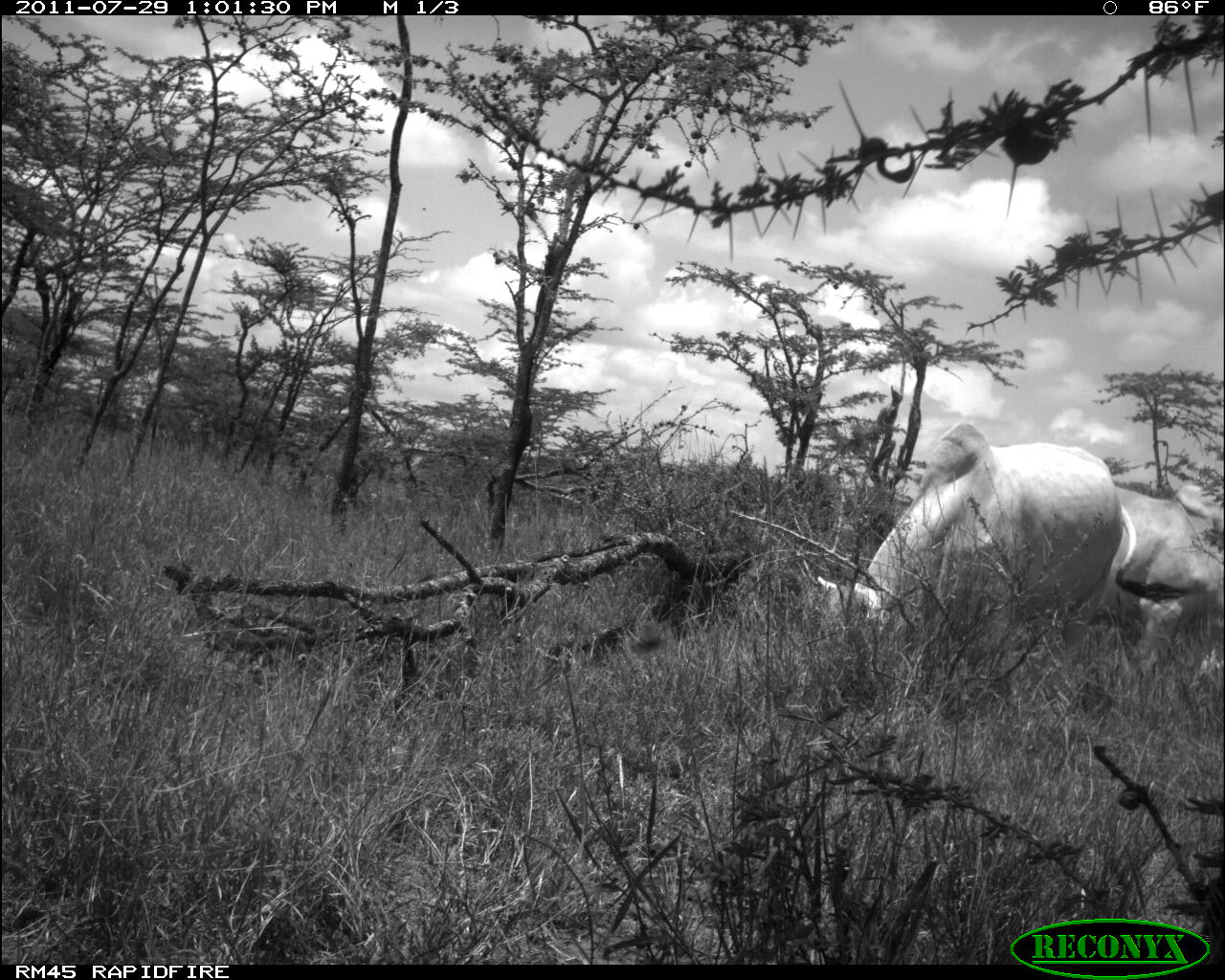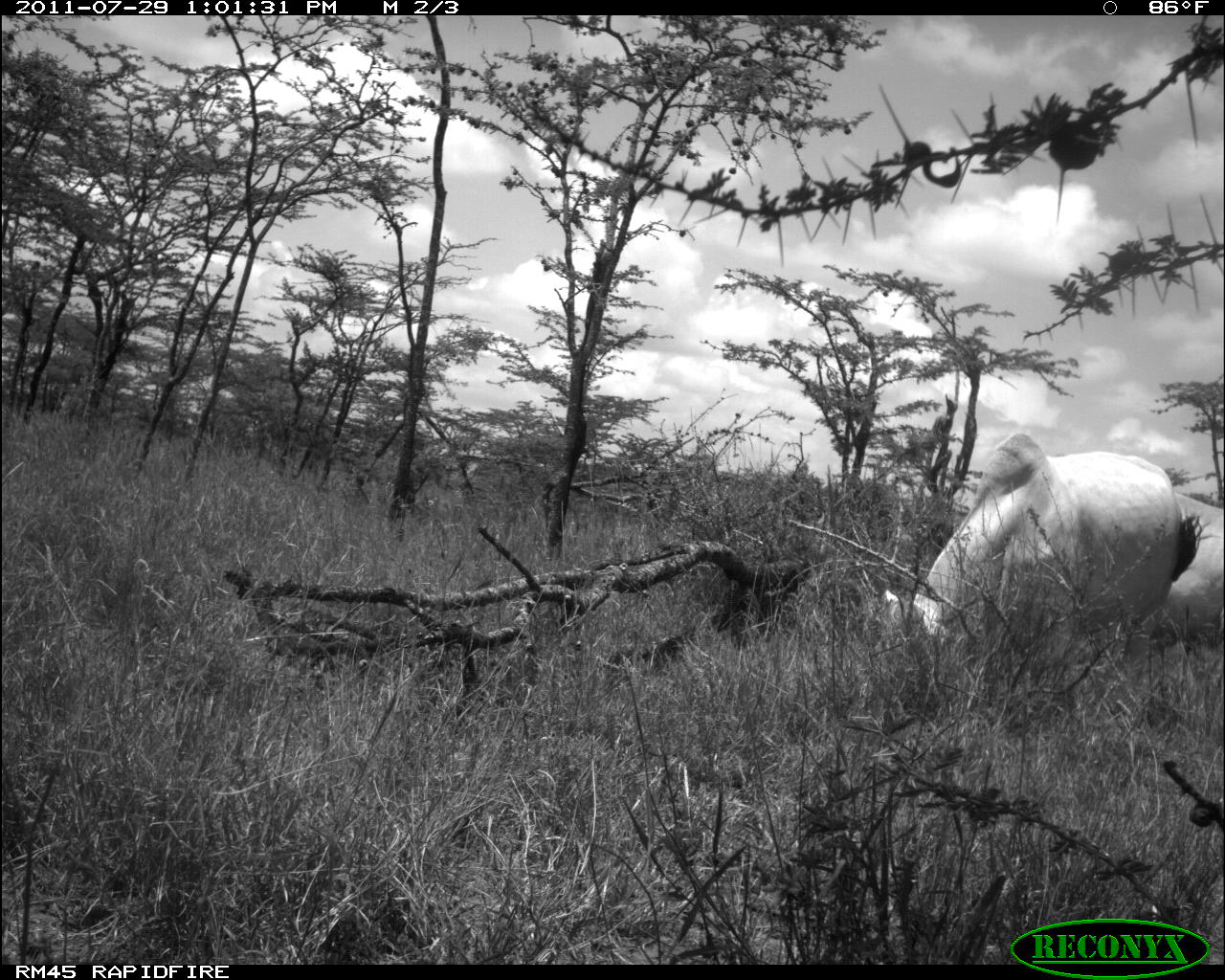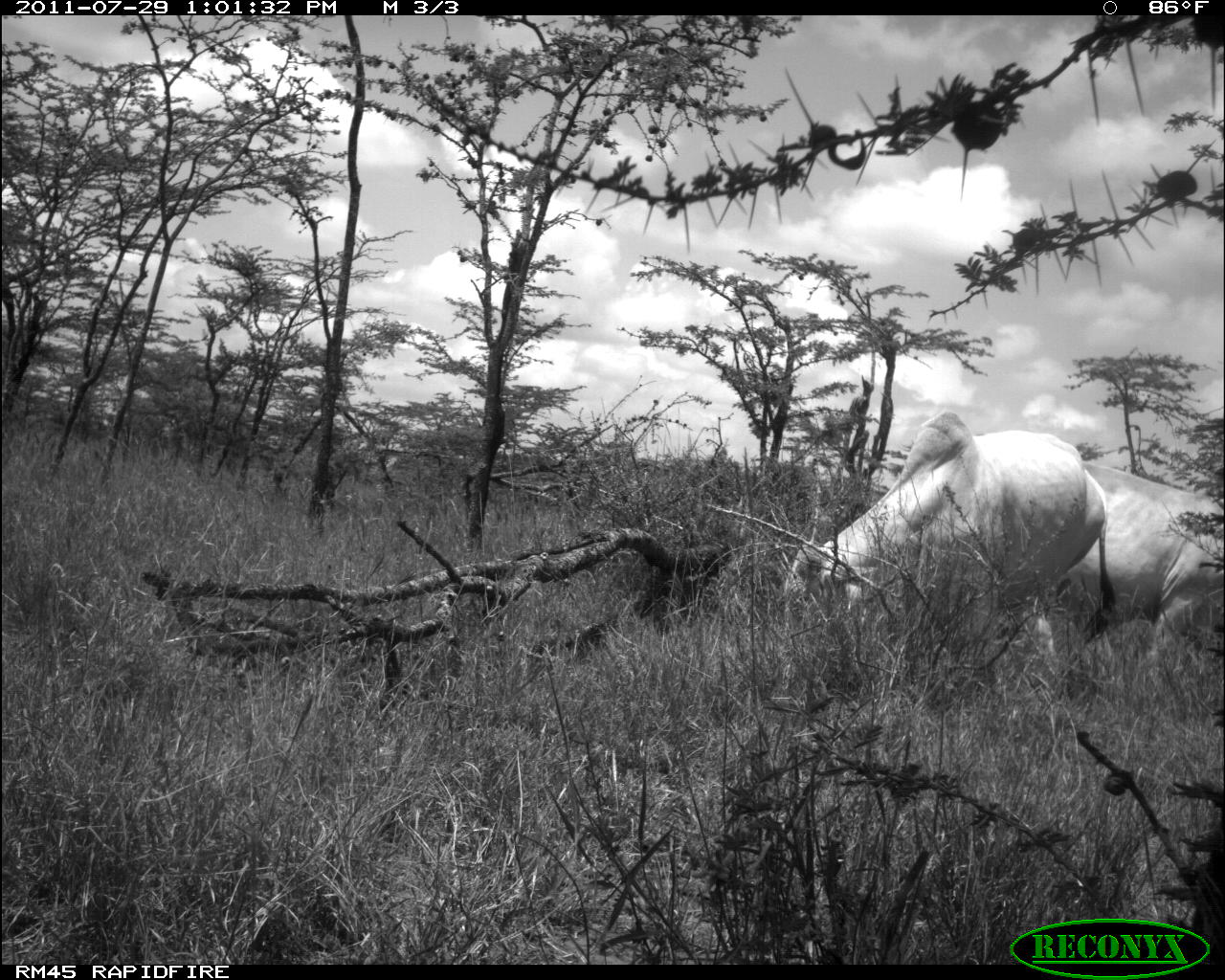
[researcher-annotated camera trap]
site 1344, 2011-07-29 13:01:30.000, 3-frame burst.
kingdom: Animalia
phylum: Chordata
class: Mammalia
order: Artiodactyla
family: Bovidae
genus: Bos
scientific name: Bos taurus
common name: domestic cattle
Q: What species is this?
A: Bos taurus (domestic cattle).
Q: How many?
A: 2.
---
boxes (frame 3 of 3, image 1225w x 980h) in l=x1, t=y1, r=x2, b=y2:
bos taurus: l=781, t=410, r=1120, b=694; l=1019, t=461, r=1225, b=700